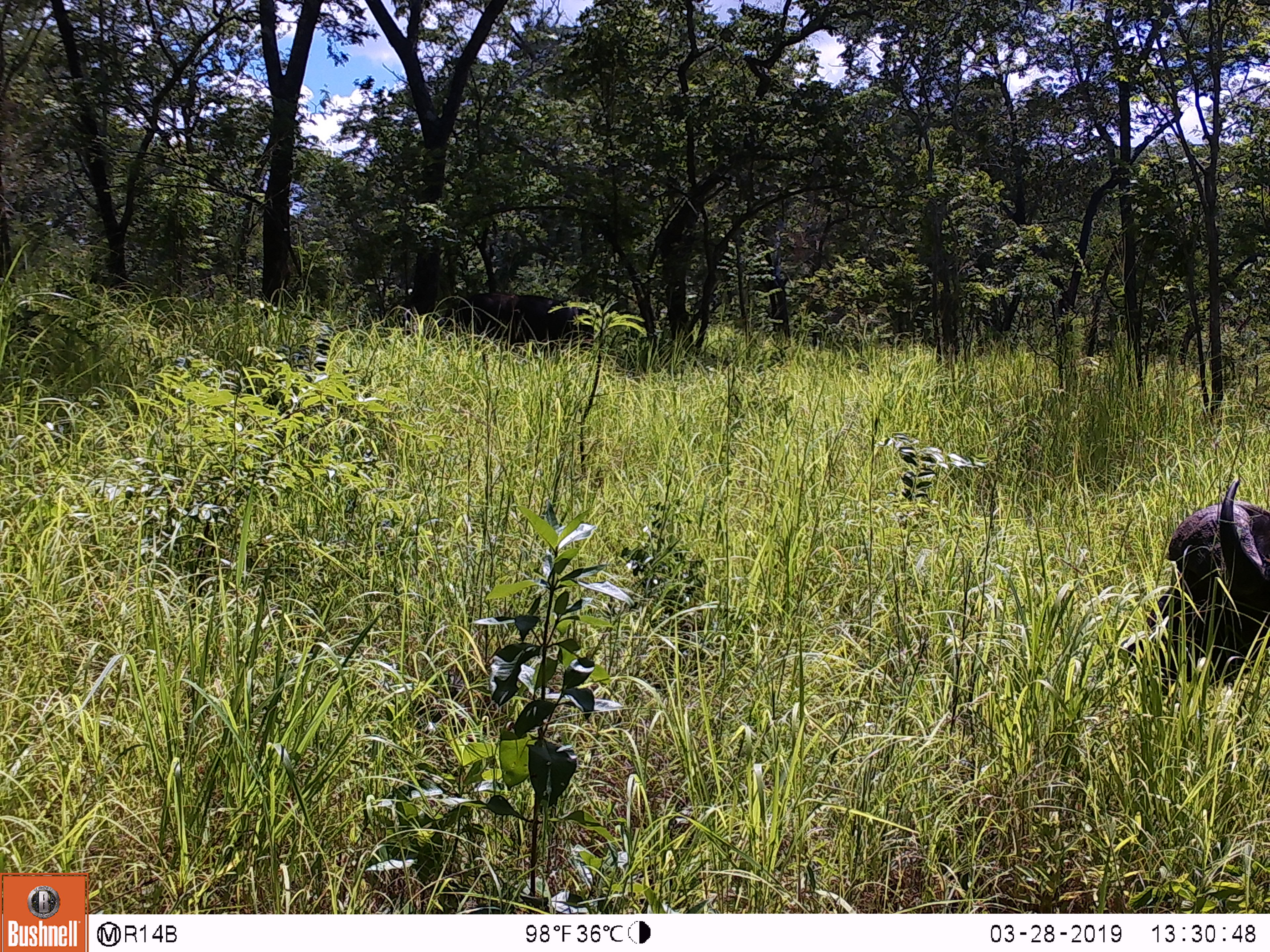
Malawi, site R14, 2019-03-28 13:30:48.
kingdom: Animalia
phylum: Chordata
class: Mammalia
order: Artiodactyla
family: Bovidae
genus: Syncerus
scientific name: Syncerus caffer caffer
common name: cape buffalo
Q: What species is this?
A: Cape buffalo (Syncerus caffer caffer).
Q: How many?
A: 1.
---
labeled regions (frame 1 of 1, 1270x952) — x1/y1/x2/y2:
cape buffalo: 1145/465/1266/705